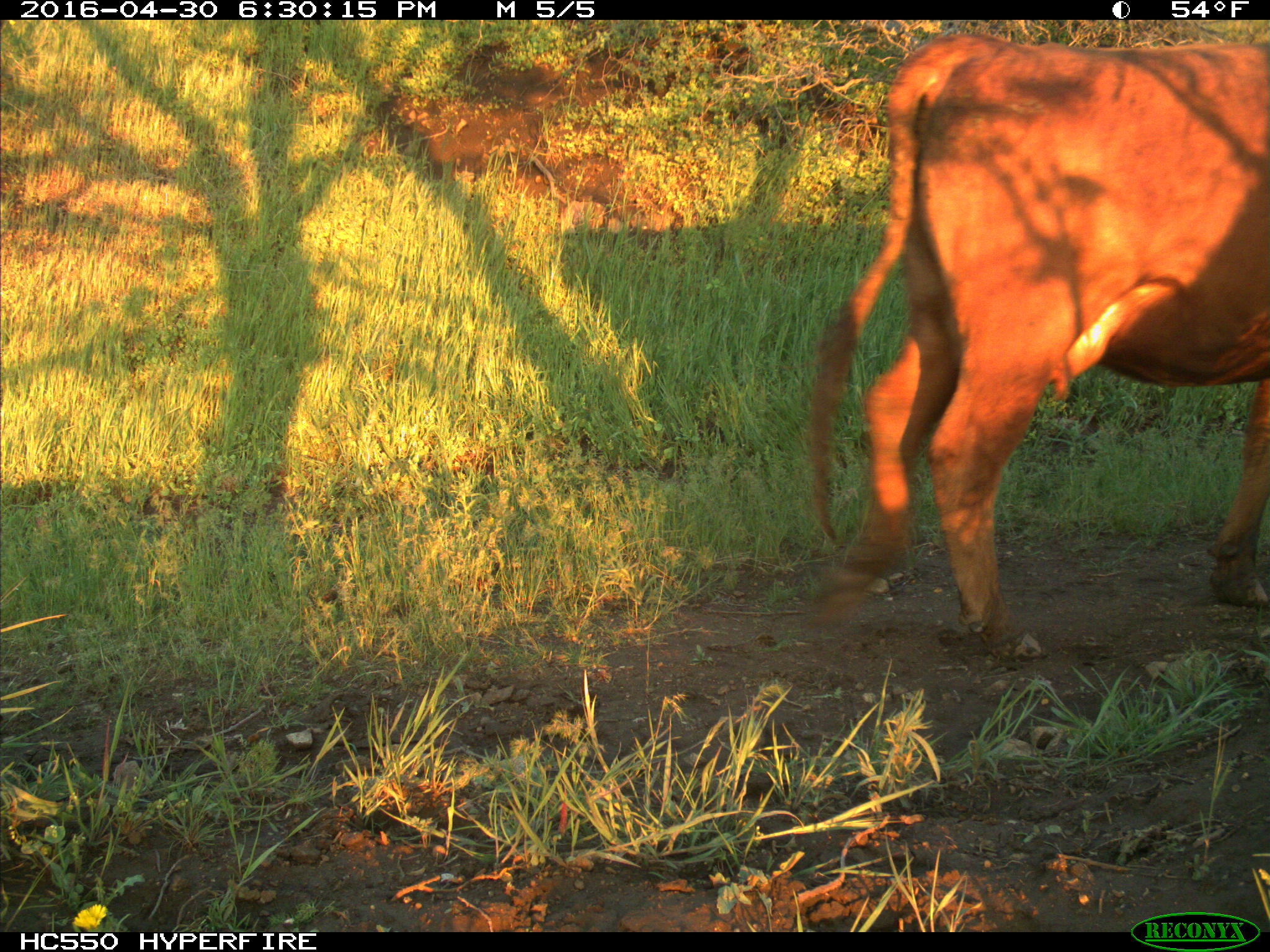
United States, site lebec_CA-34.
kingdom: Animalia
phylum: Chordata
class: Mammalia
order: Artiodactyla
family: Bovidae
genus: Bos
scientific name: Bos taurus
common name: domestic cow